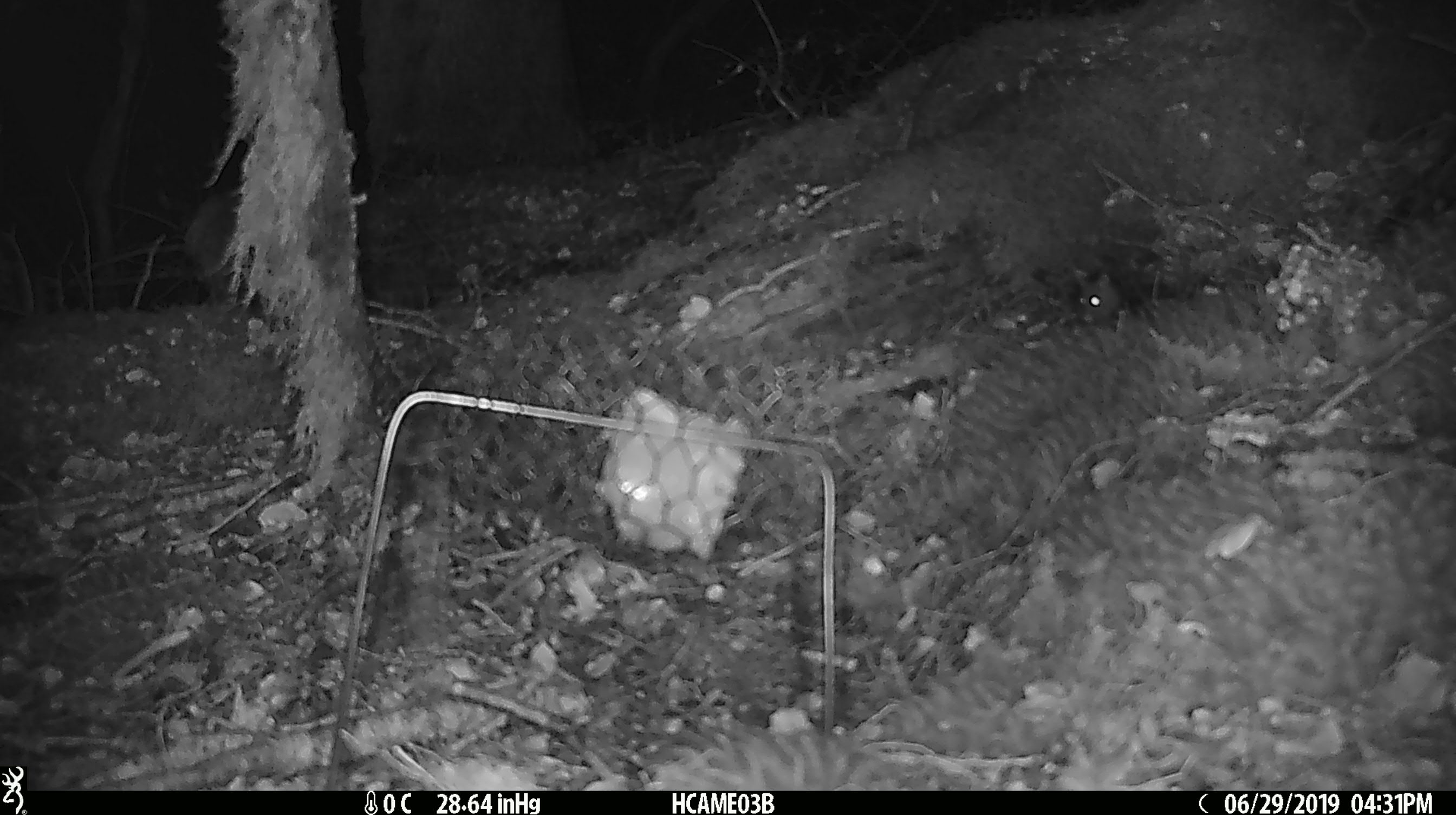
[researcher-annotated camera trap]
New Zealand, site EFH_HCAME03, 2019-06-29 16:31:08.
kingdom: Animalia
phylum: Chordata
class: Mammalia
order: Rodentia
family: Muridae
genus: Mus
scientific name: Mus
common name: mouse